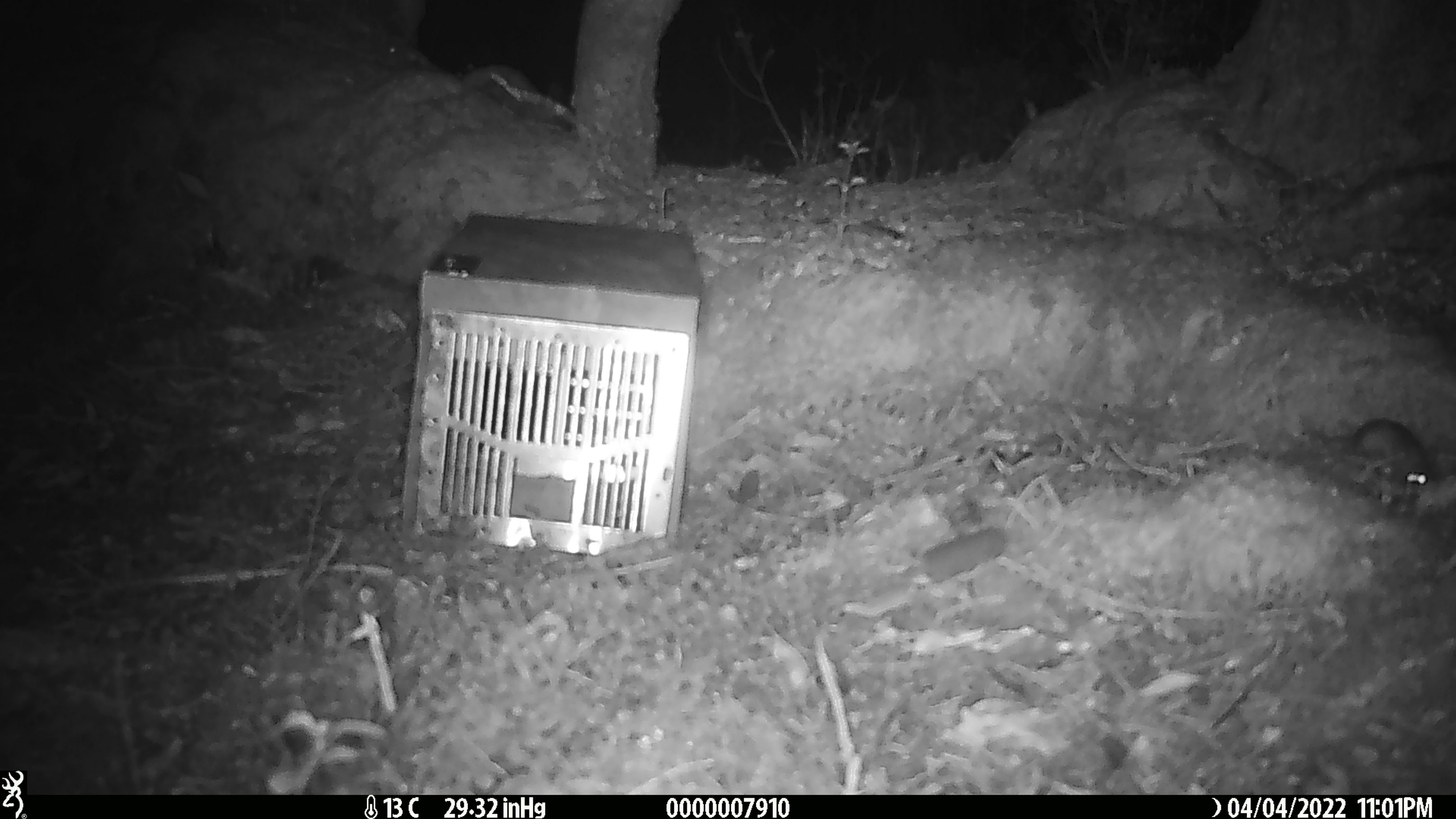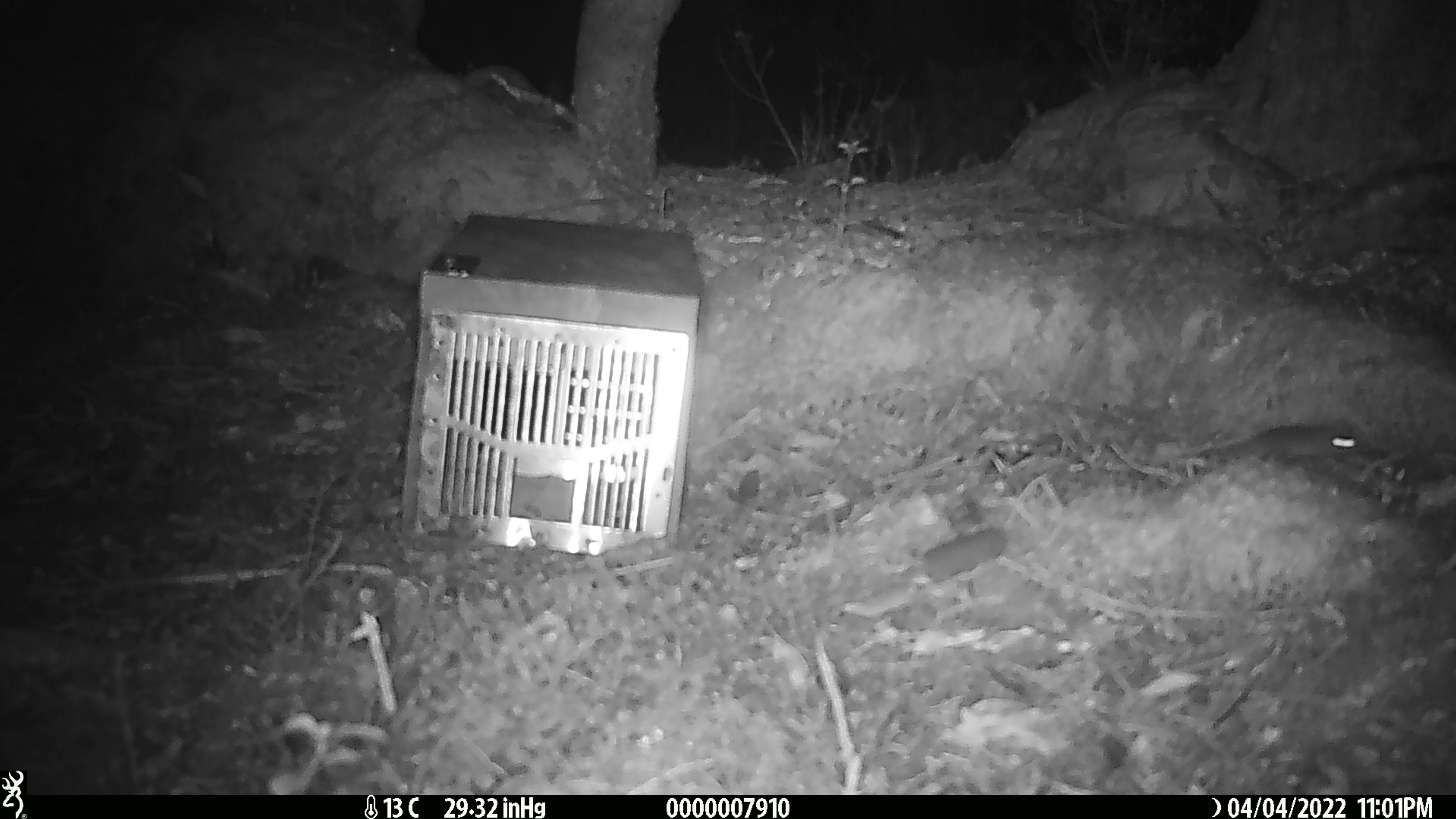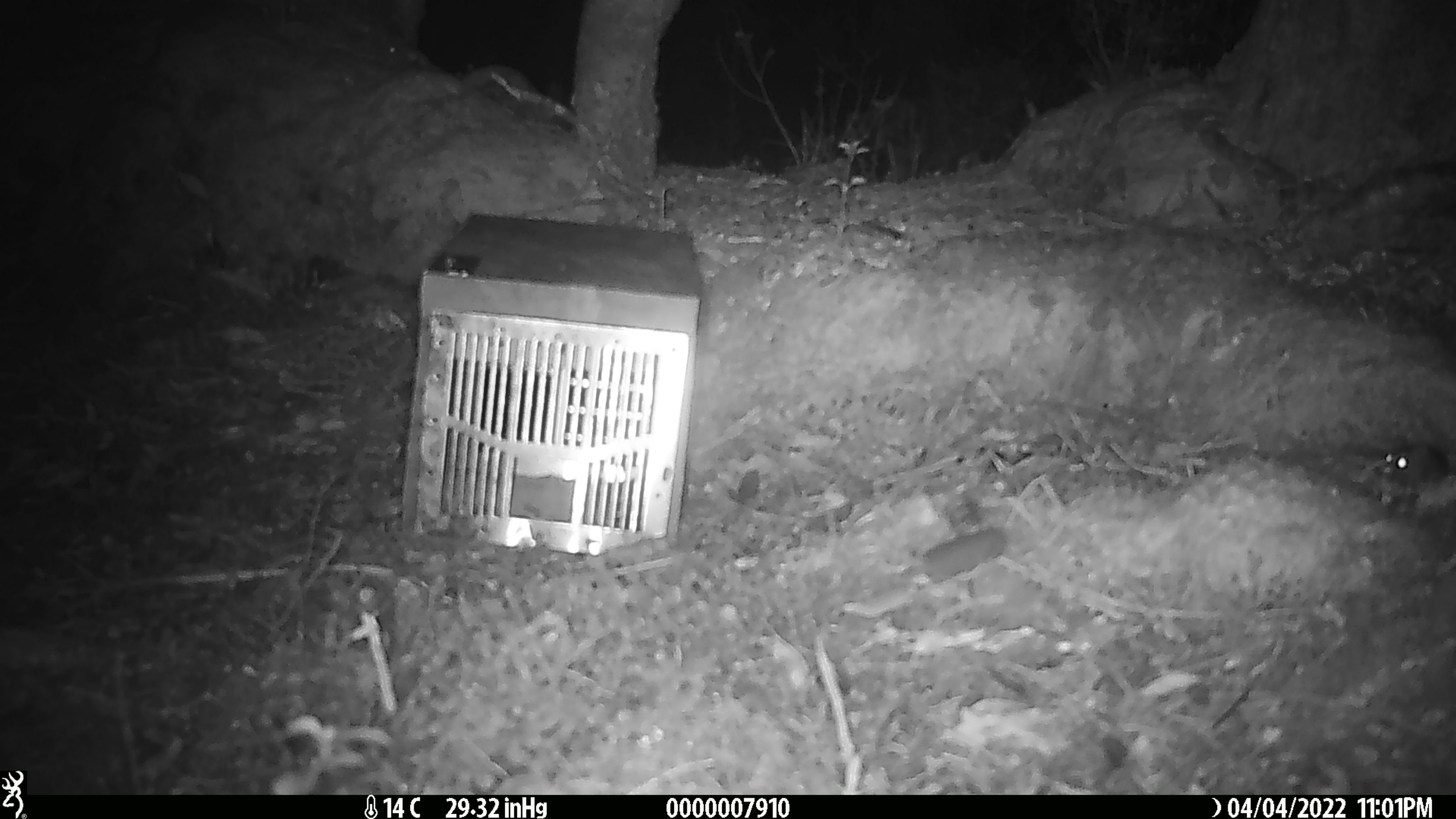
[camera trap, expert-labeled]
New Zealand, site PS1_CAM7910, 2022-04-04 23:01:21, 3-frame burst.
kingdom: Animalia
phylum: Chordata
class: Mammalia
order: Rodentia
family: Muridae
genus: Mus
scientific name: Mus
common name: mouse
Mouse (Mus).